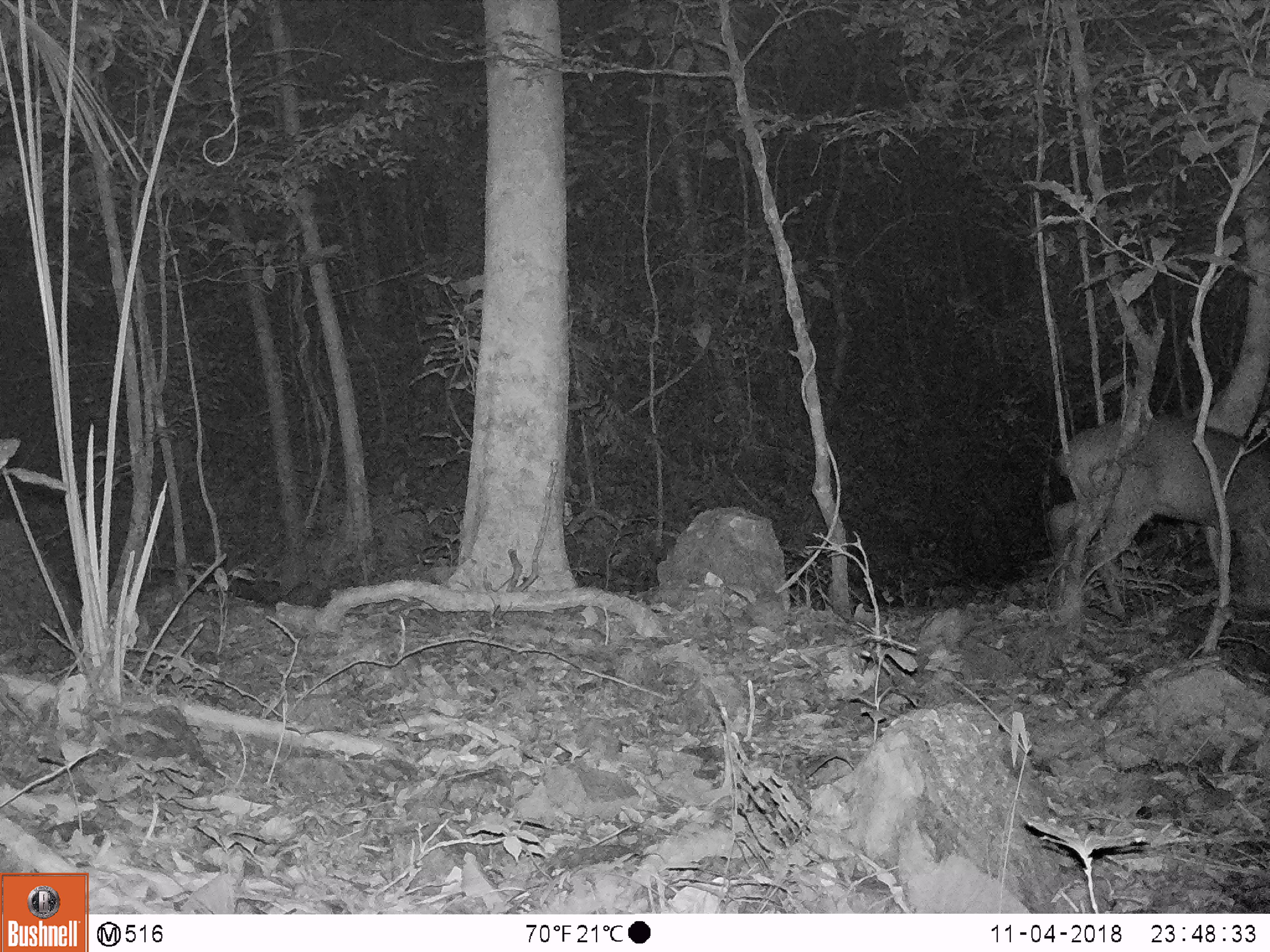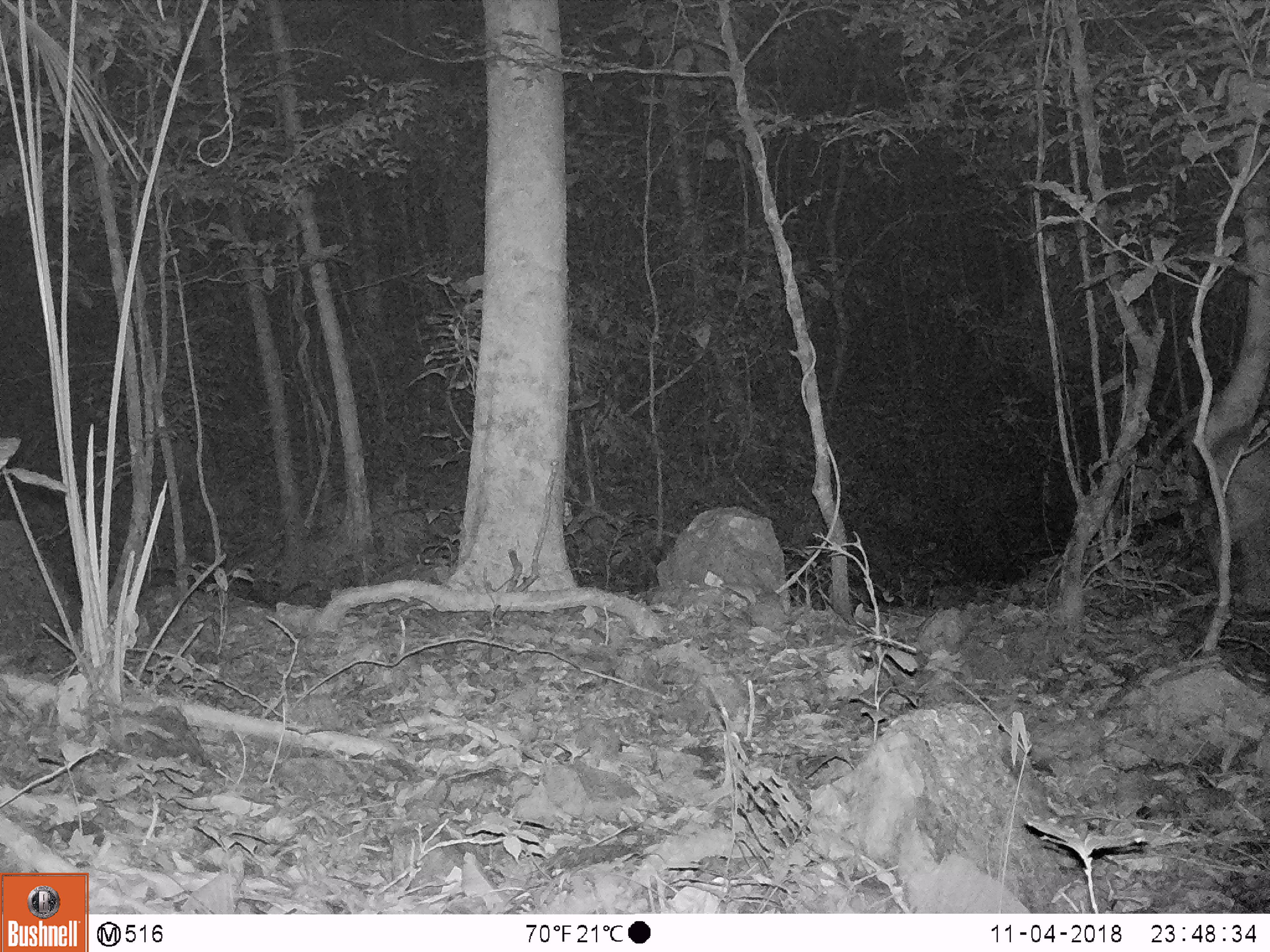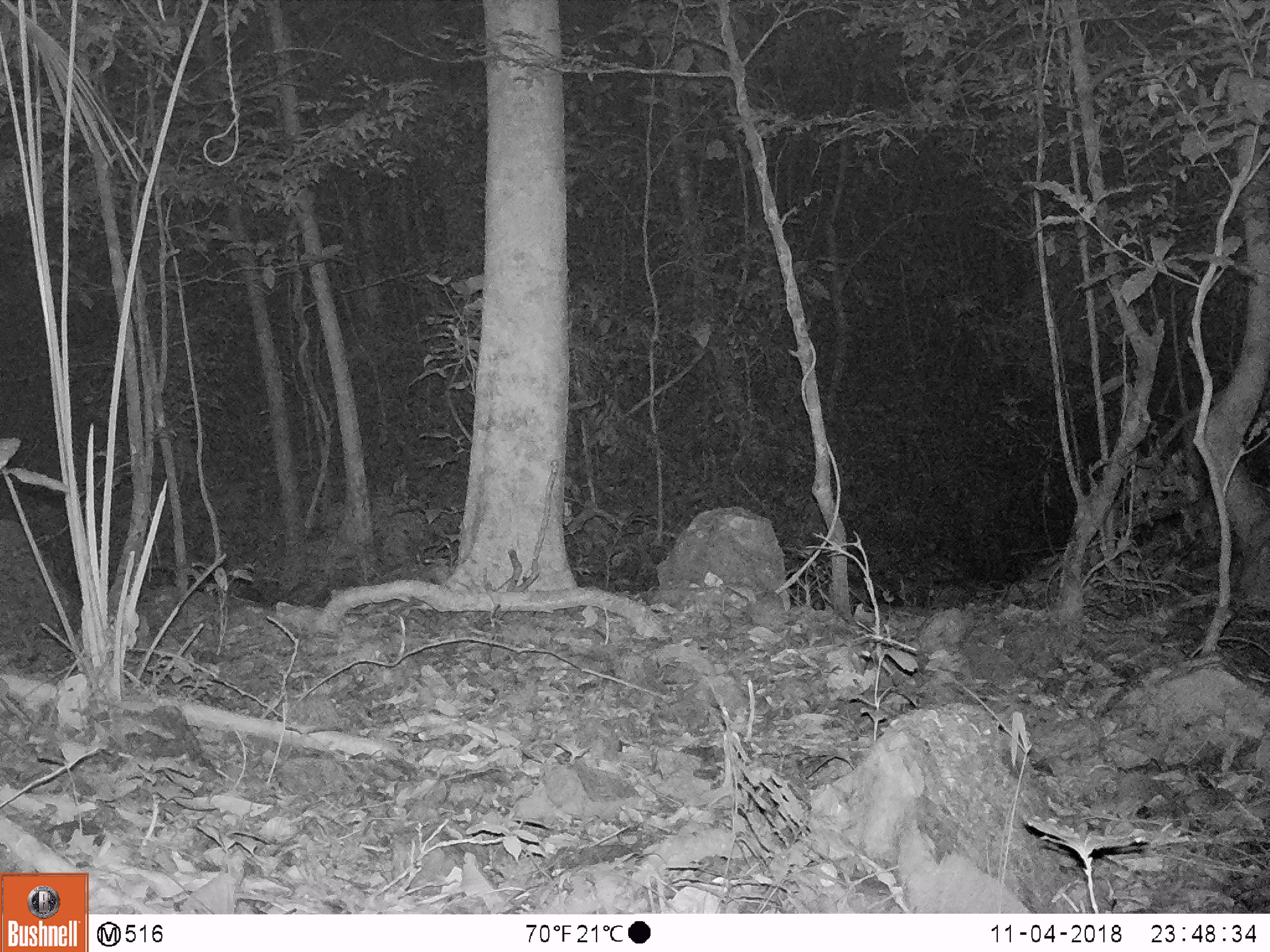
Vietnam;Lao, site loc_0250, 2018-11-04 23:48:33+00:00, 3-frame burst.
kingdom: Animalia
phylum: Chordata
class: Mammalia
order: Artiodactyla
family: Cervidae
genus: Muntiacus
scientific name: Muntiacus vuquangensis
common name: large-antlered muntjac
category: large antlered muntjac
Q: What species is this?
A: Large antlered muntjac (large-antlered muntjac) (Muntiacus vuquangensis).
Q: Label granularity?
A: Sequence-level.